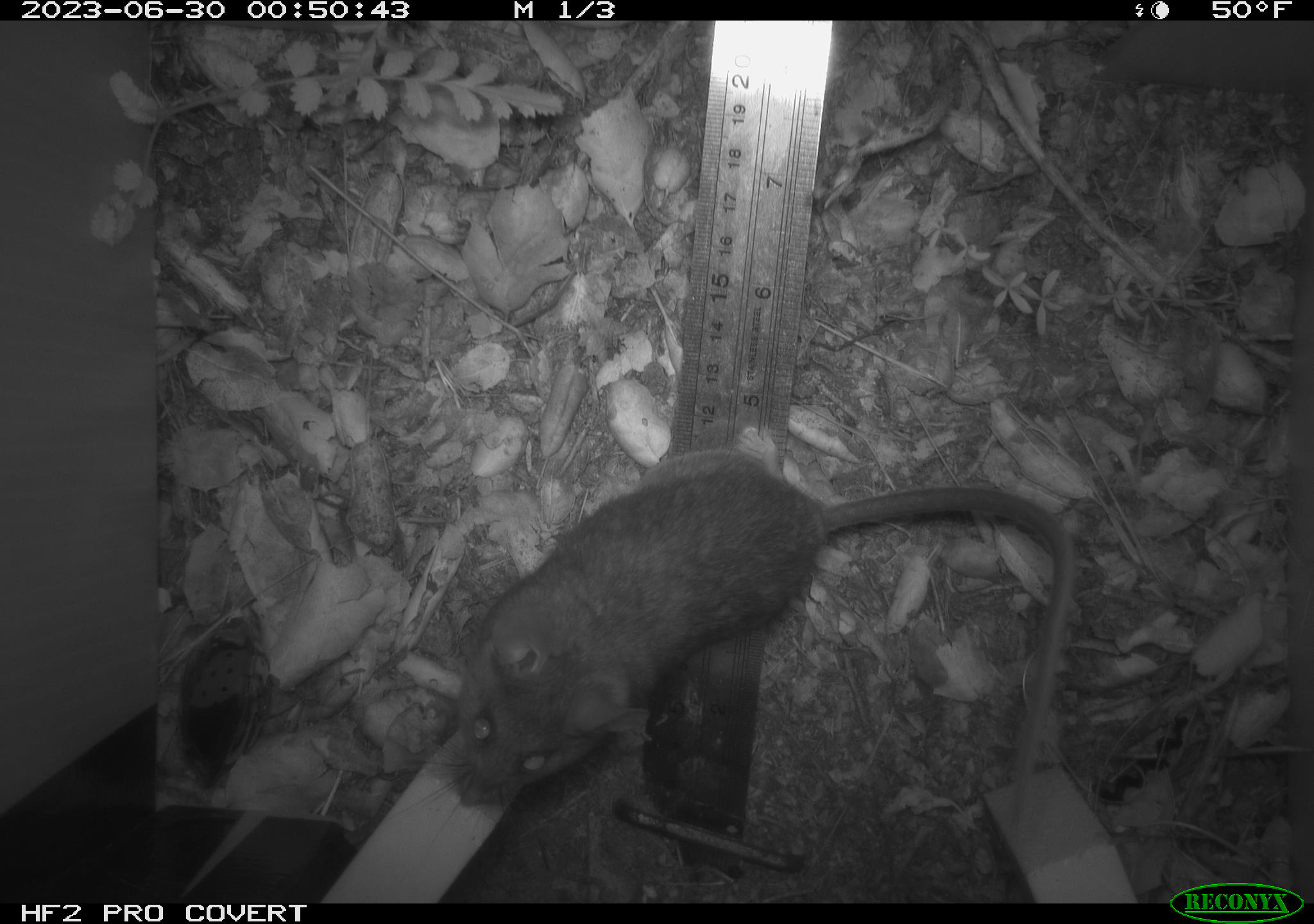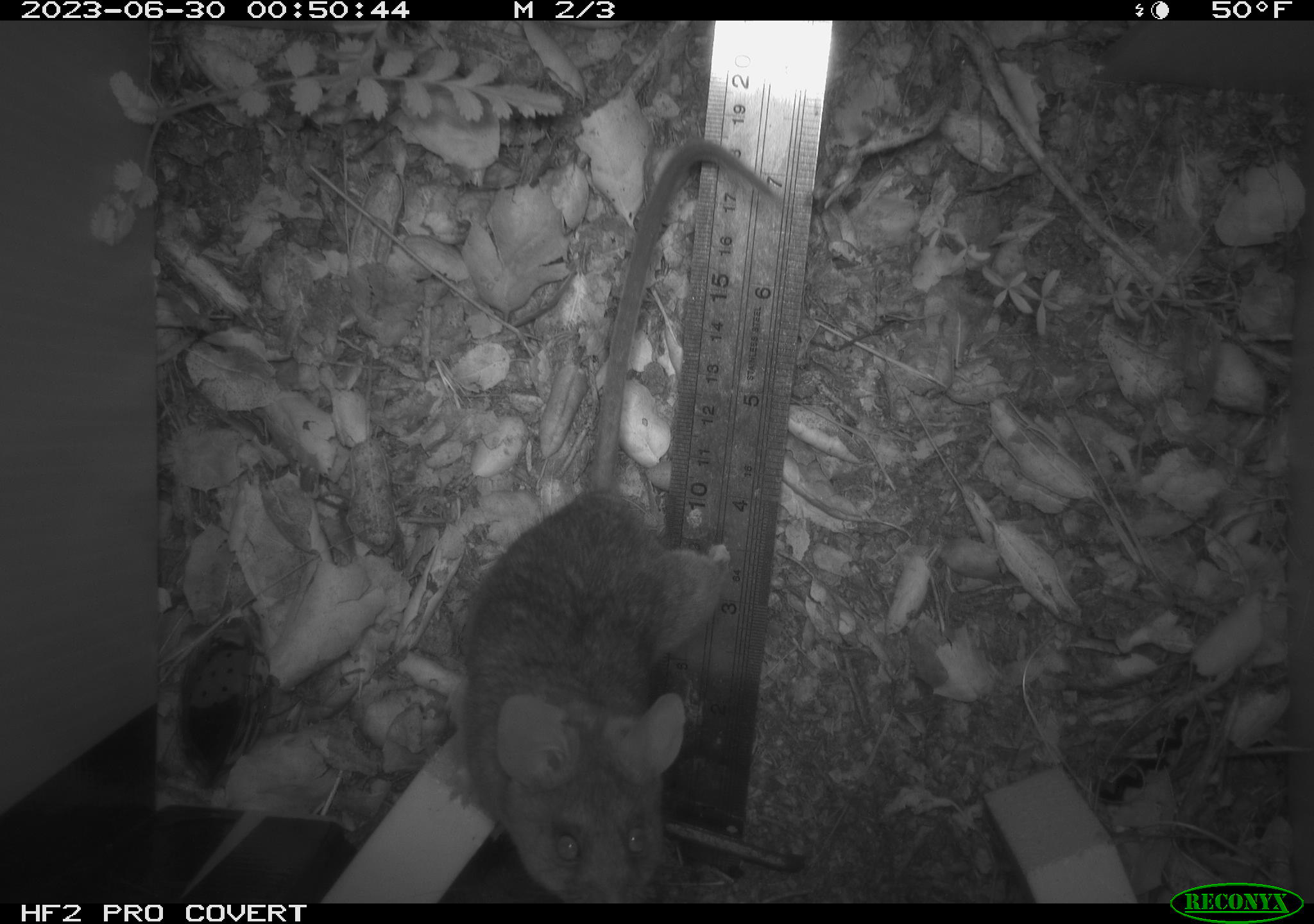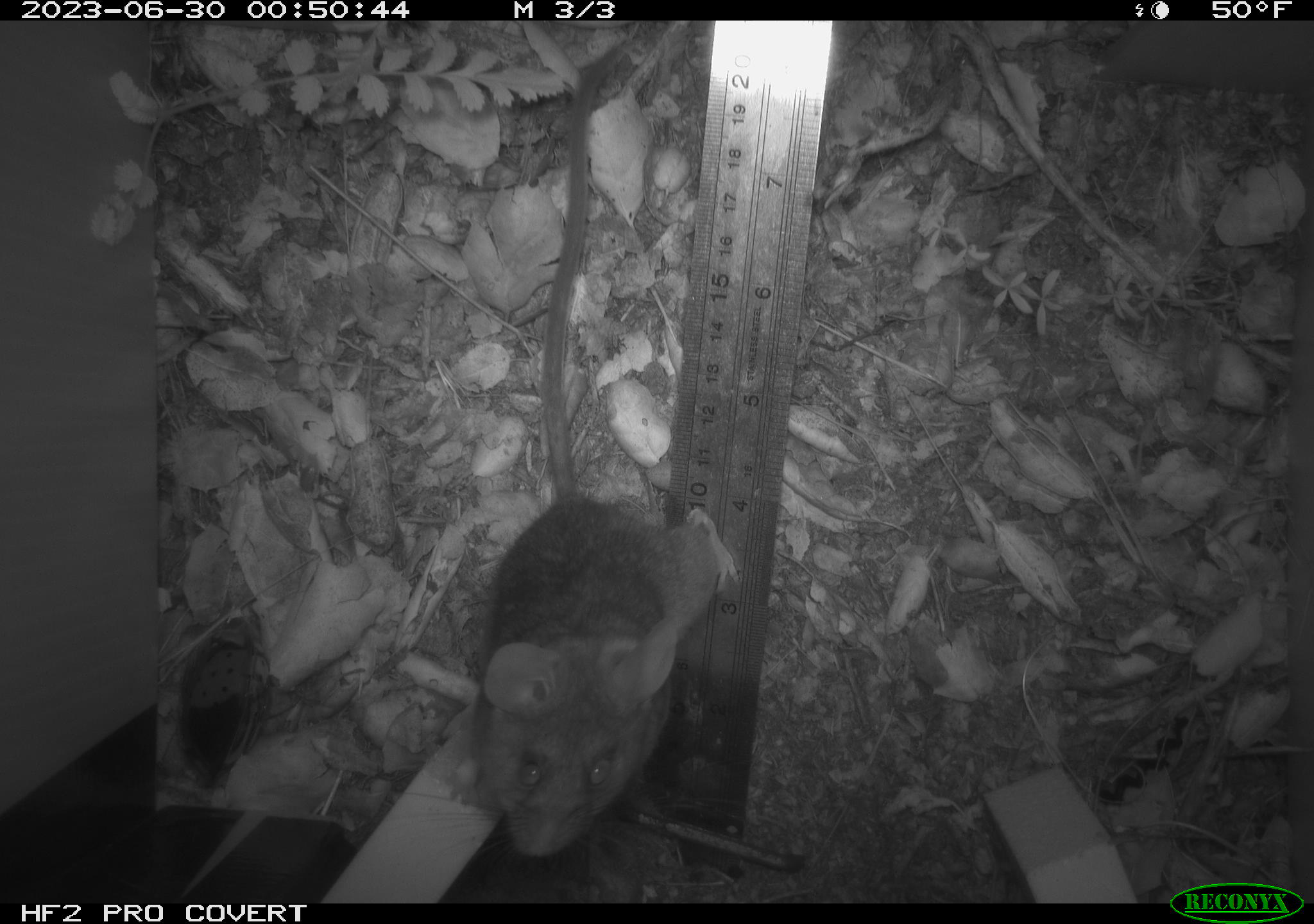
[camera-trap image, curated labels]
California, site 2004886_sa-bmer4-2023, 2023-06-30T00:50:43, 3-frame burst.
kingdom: Animalia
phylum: Chordata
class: Mammalia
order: Rodentia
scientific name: Rodentia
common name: mouse species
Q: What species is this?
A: Mouse species (Rodentia).